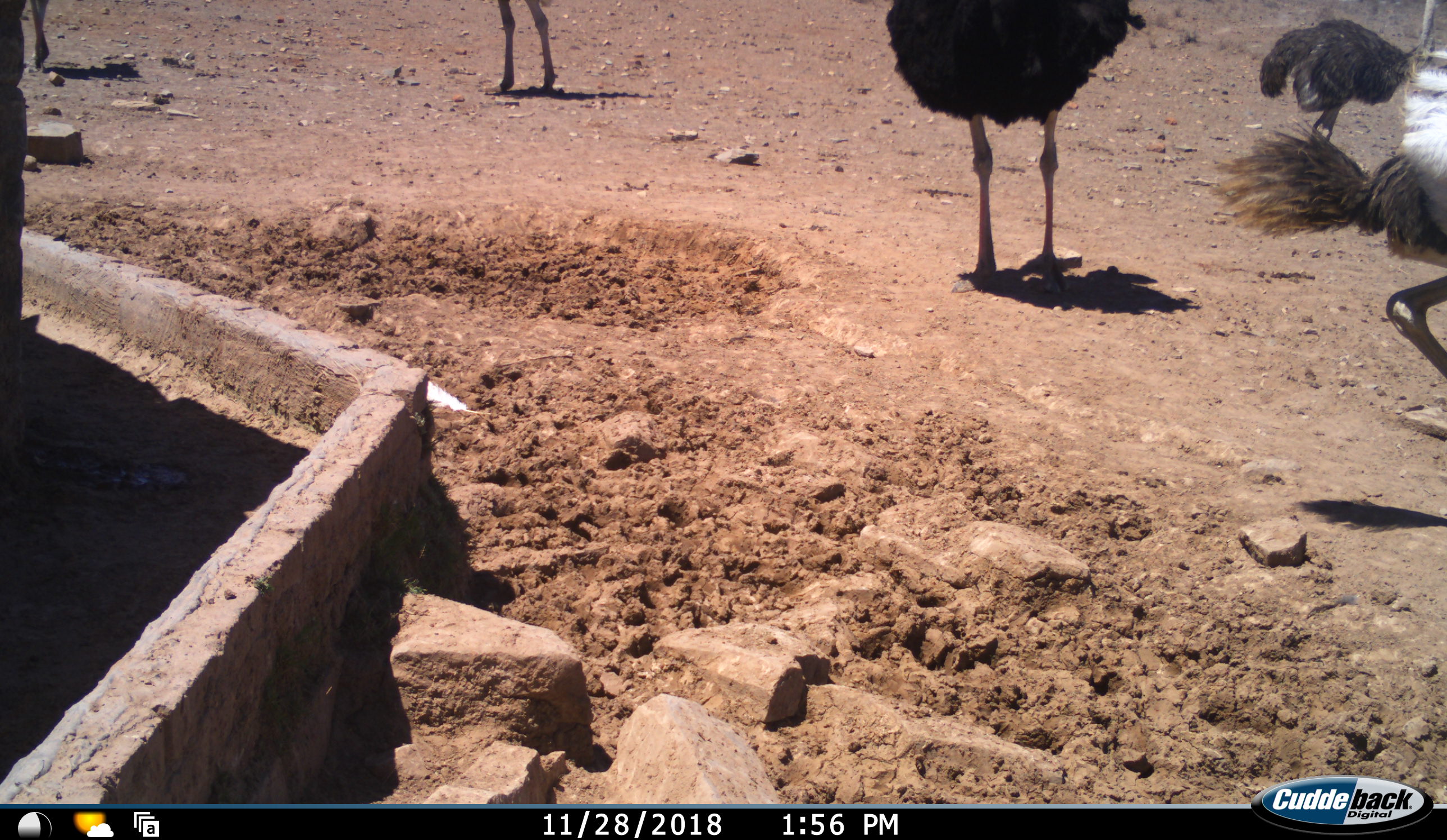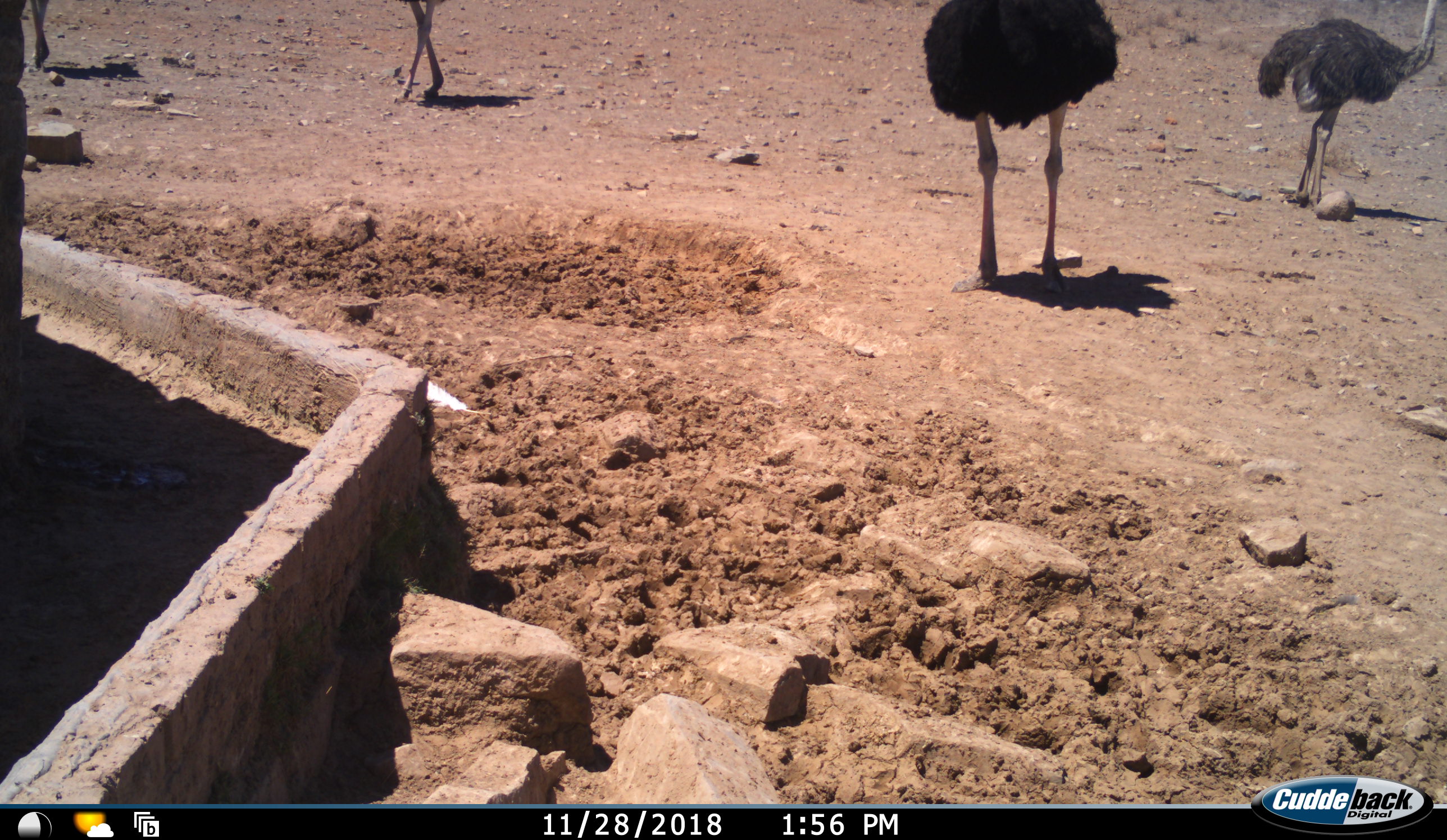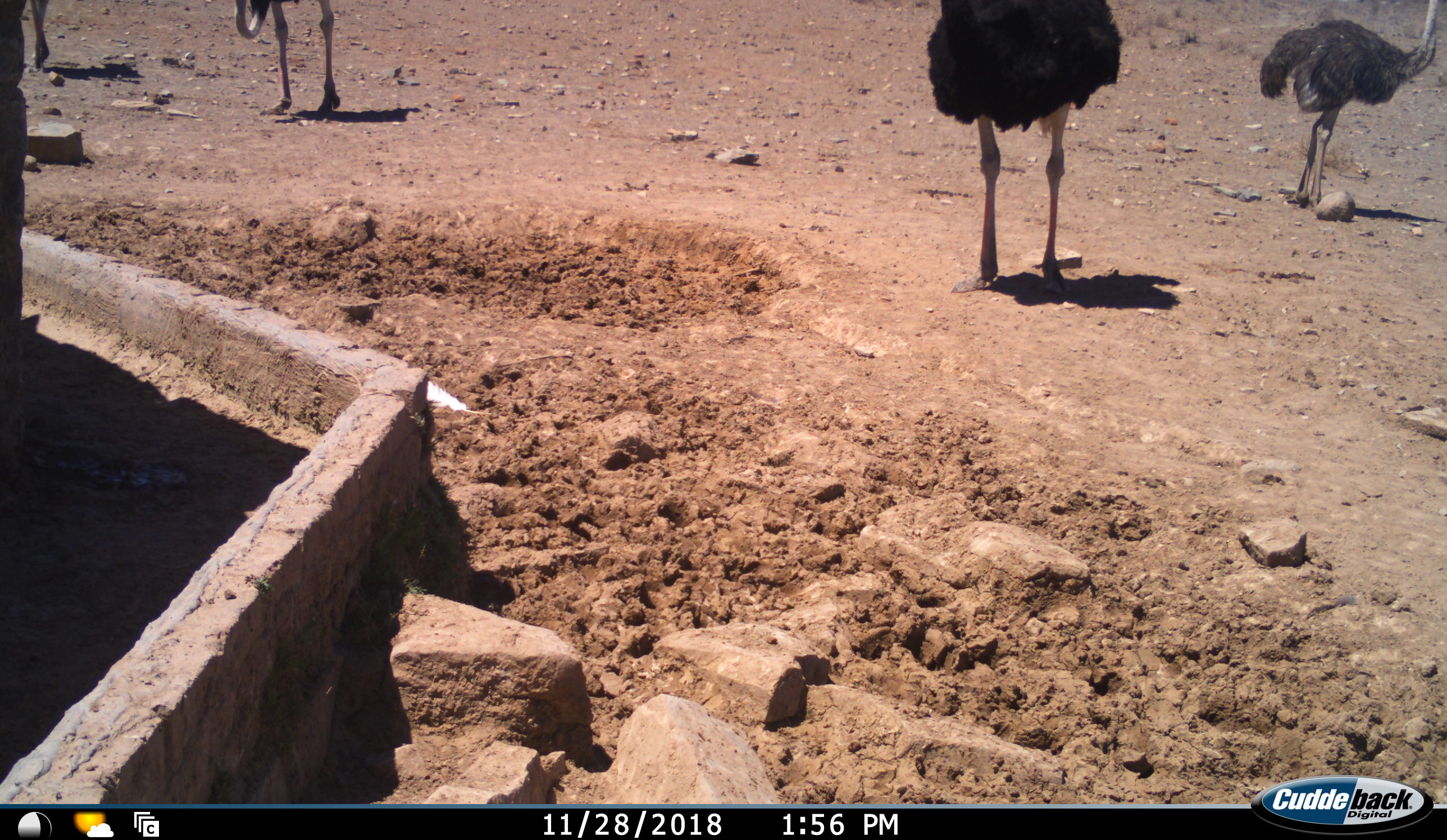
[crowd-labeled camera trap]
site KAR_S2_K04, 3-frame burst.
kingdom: Animalia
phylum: Chordata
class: Aves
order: Struthioniformes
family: Struthionidae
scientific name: Struthionidae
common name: ostrich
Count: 5.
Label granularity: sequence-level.